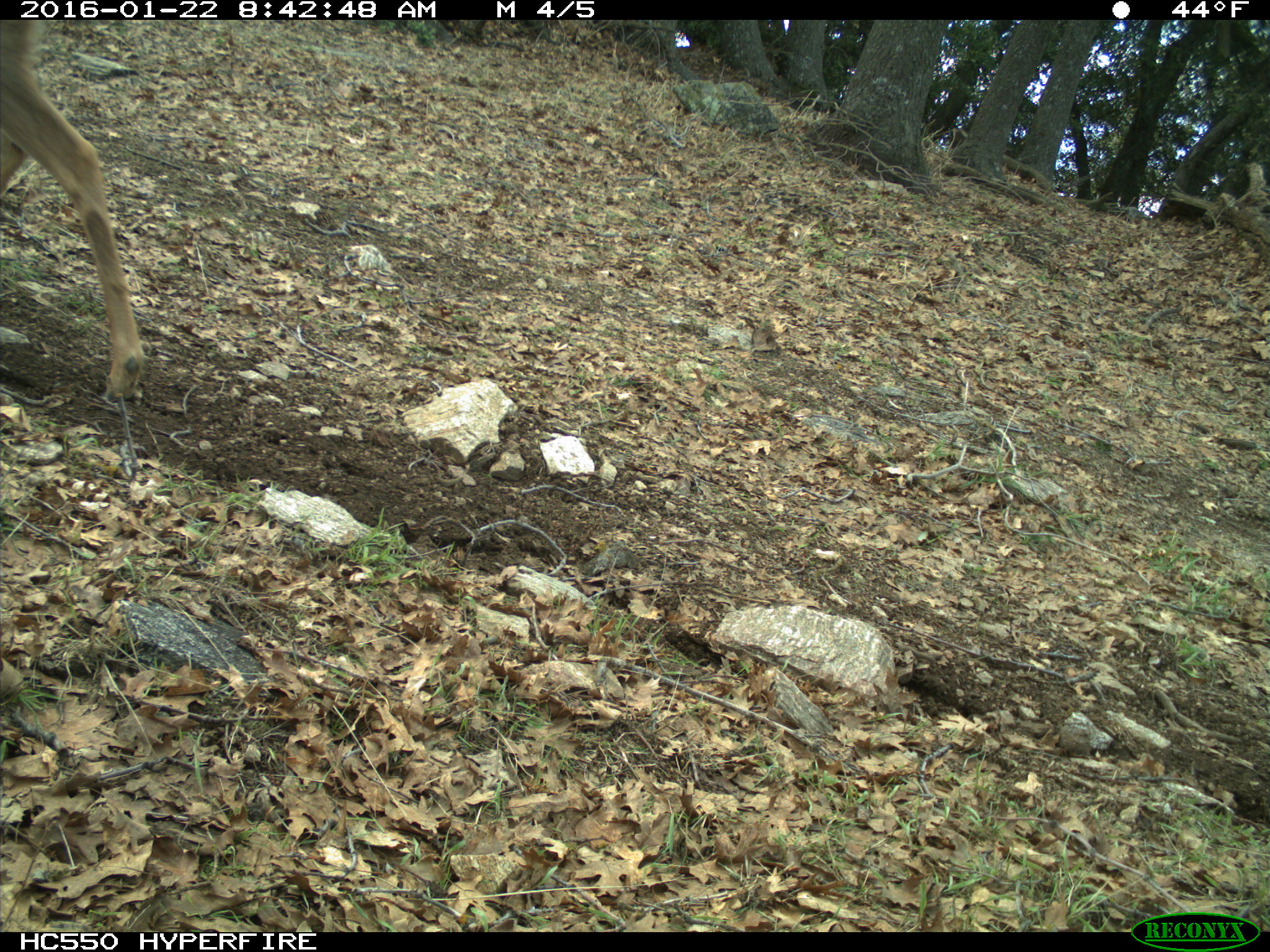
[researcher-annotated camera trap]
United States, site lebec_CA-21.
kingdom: Animalia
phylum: Chordata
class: Mammalia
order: Artiodactyla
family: Cervidae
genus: Odocoileus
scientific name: Odocoileus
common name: deer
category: unidentified deer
Unidentified deer (deer) (Odocoileus).